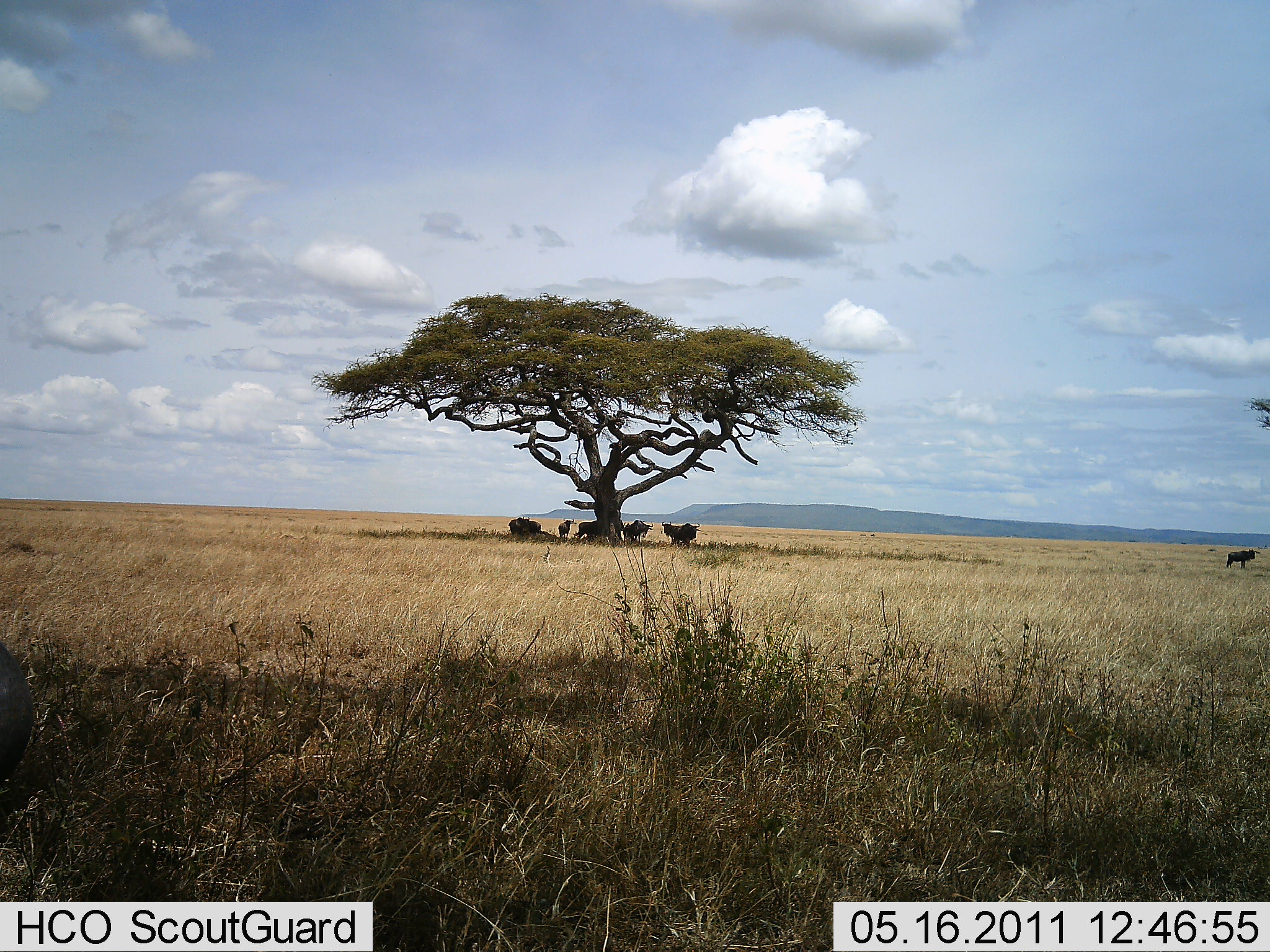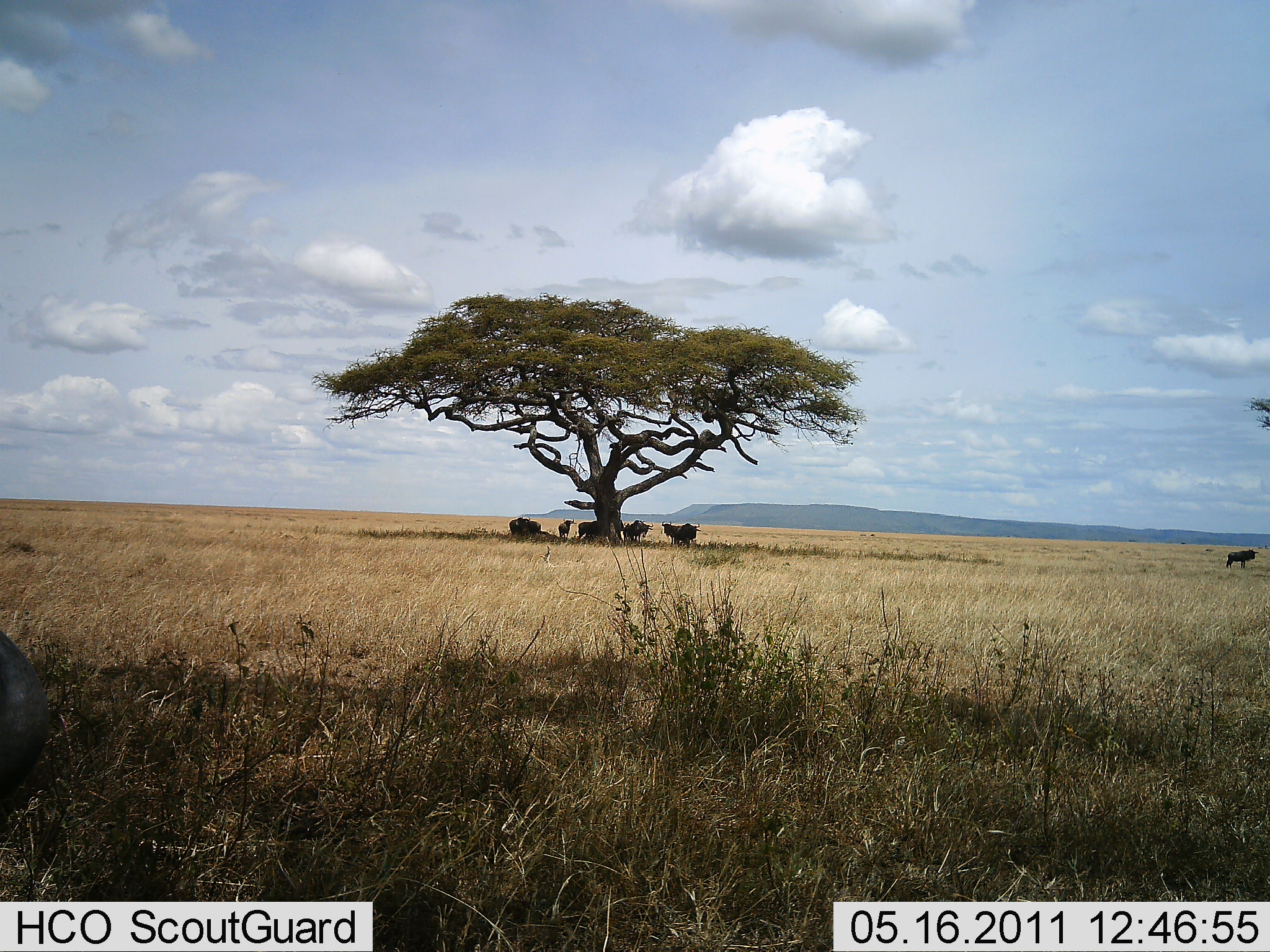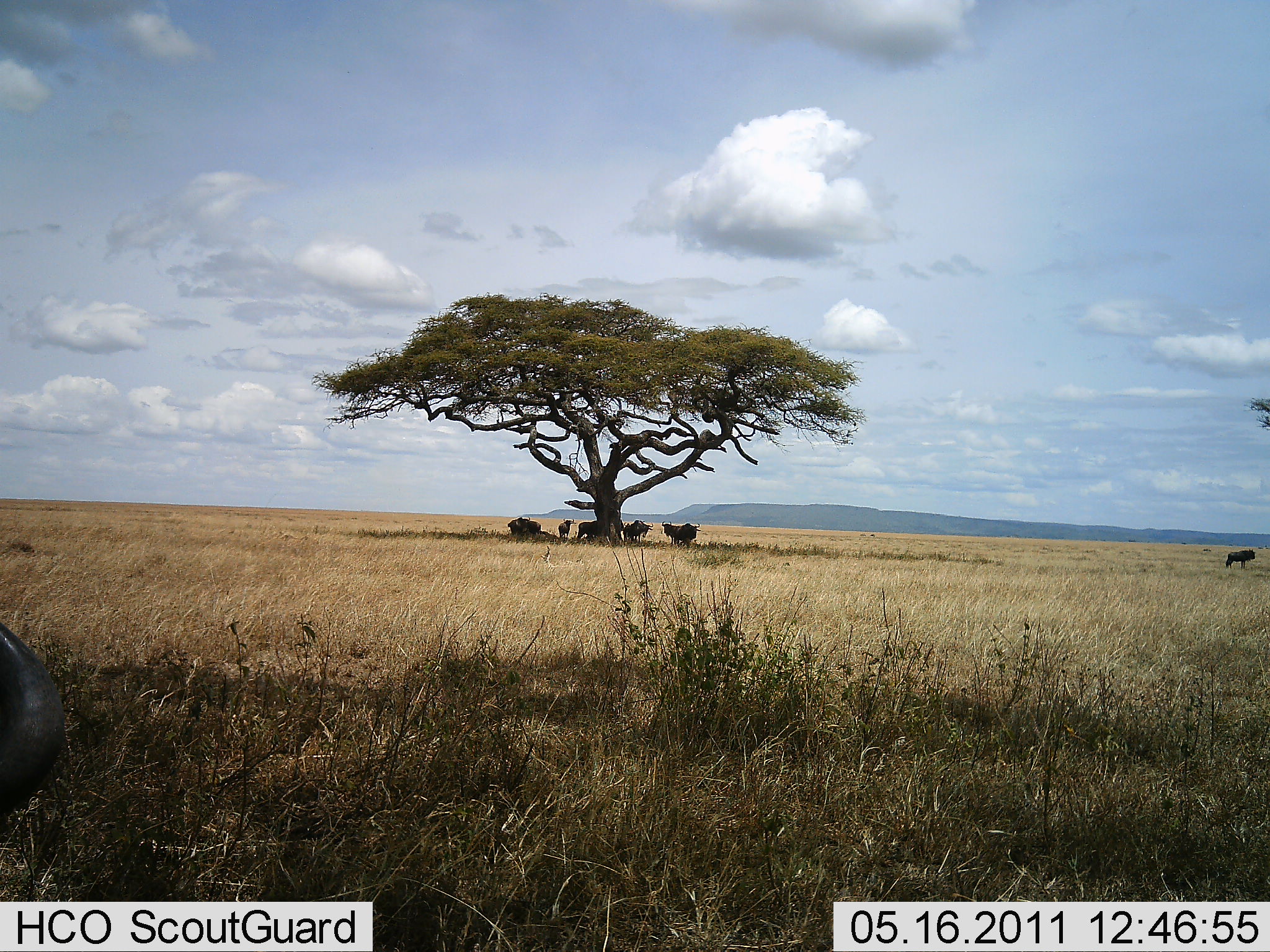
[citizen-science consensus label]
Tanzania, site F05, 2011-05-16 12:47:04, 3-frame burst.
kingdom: Animalia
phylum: Chordata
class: Mammalia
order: Artiodactyla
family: Bovidae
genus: Connochaetes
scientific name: Connochaetes taurinus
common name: blue wildebeest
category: wildebeest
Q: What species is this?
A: Wildebeest (blue wildebeest) (Connochaetes taurinus).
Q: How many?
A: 7.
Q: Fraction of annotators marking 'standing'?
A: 71%.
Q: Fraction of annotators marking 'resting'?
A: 50%.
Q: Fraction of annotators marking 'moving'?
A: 0%.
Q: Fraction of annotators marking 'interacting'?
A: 0%.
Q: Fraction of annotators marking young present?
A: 0%.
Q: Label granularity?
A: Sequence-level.